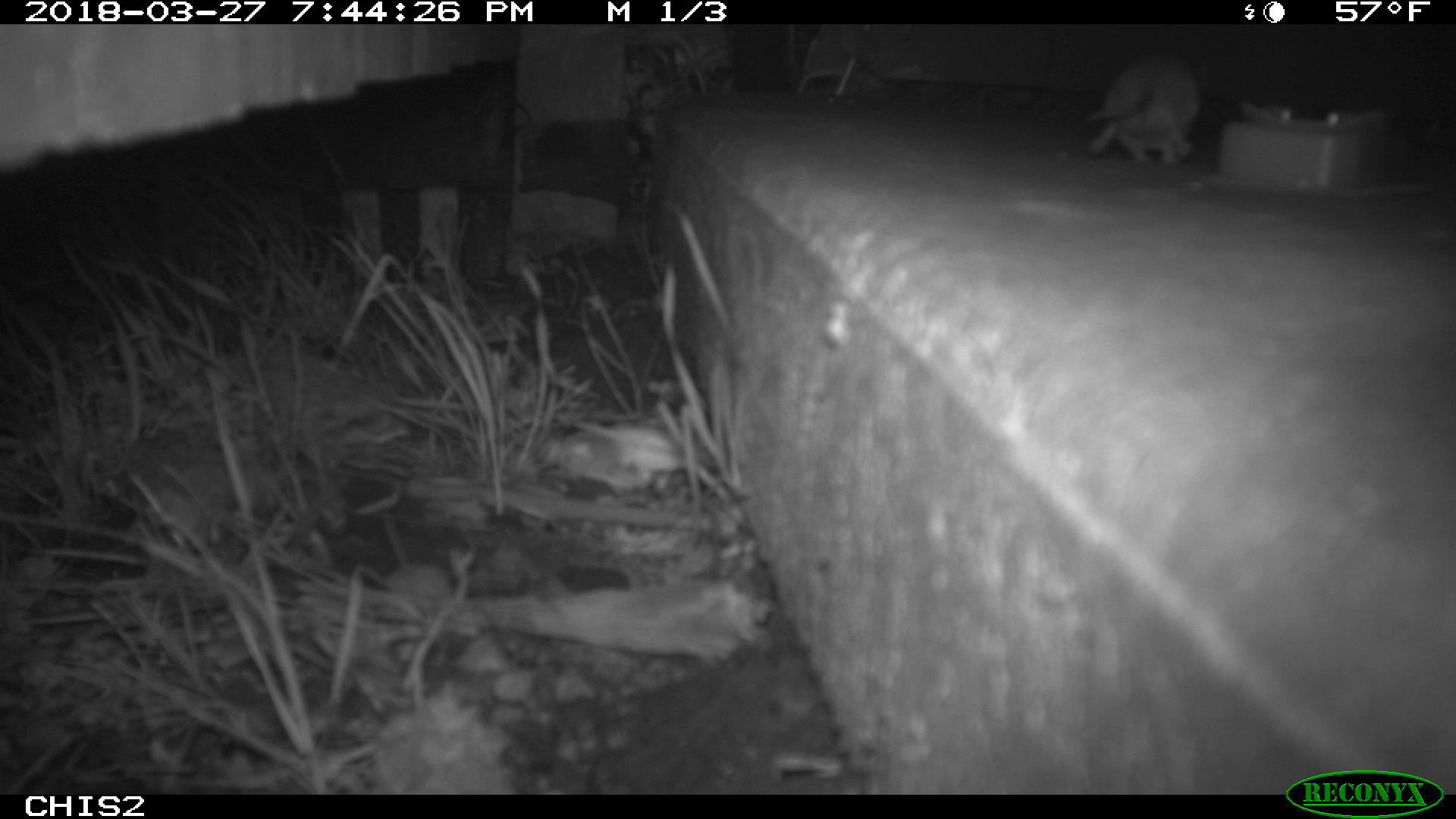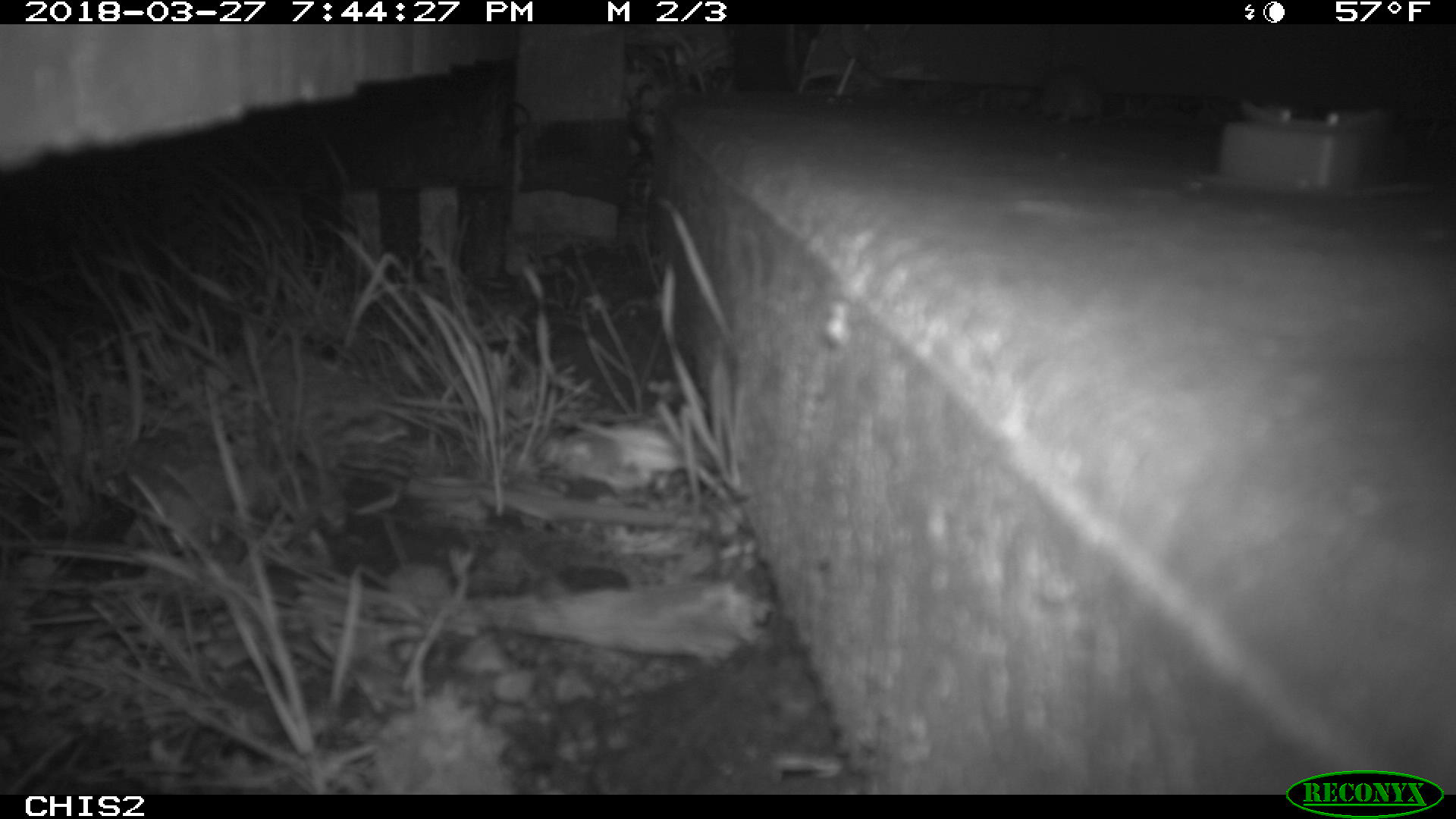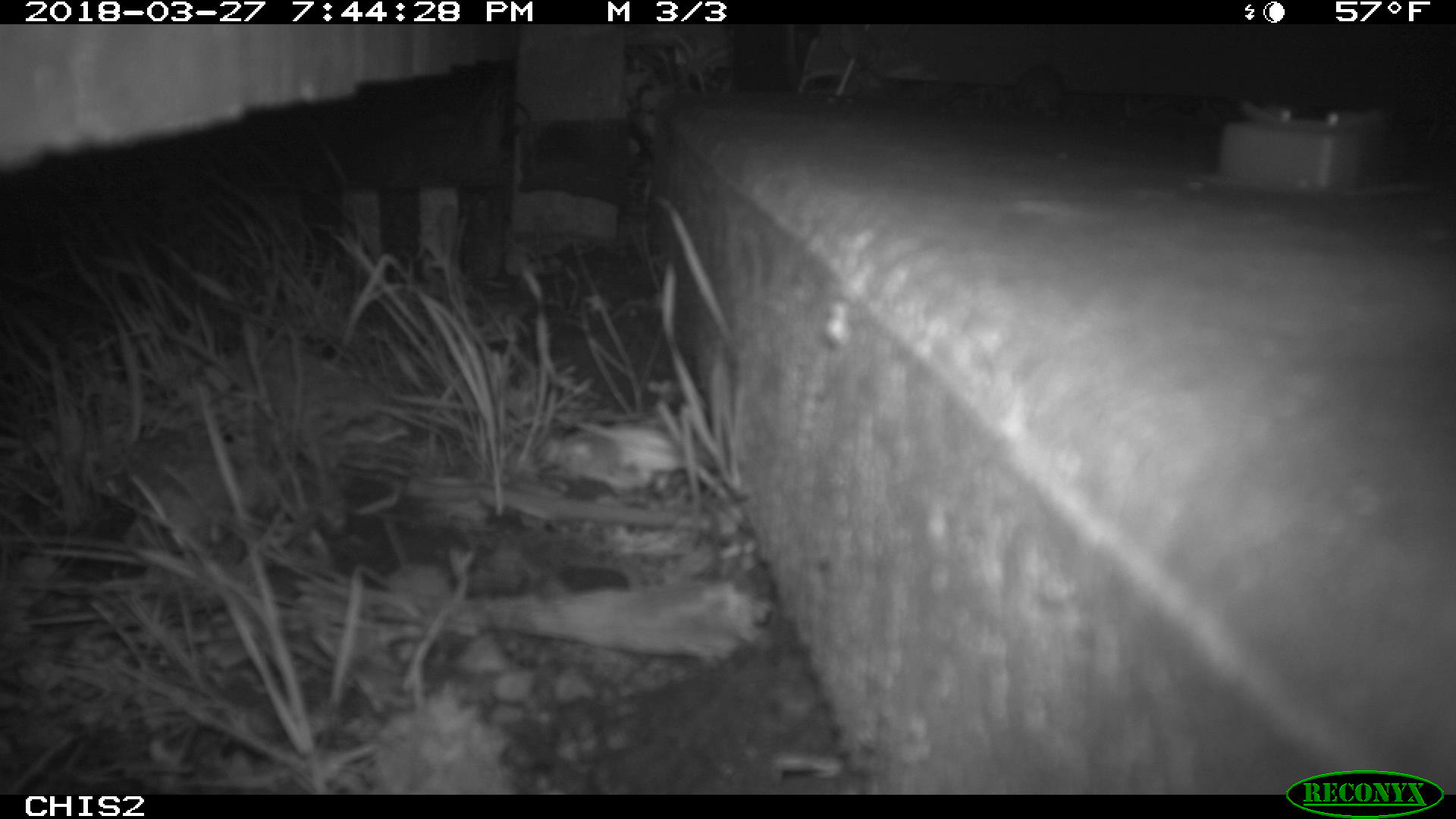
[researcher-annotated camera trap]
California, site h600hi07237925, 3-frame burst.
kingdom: Animalia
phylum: Chordata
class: Mammalia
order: Rodentia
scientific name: Rodentia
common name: rodent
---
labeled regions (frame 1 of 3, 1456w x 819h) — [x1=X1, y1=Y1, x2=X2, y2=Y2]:
rodent: [x1=1087, y1=49, x2=1213, y2=162]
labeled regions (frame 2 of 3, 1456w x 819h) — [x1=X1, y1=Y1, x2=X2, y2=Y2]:
rodent: [x1=1037, y1=60, x2=1103, y2=124]